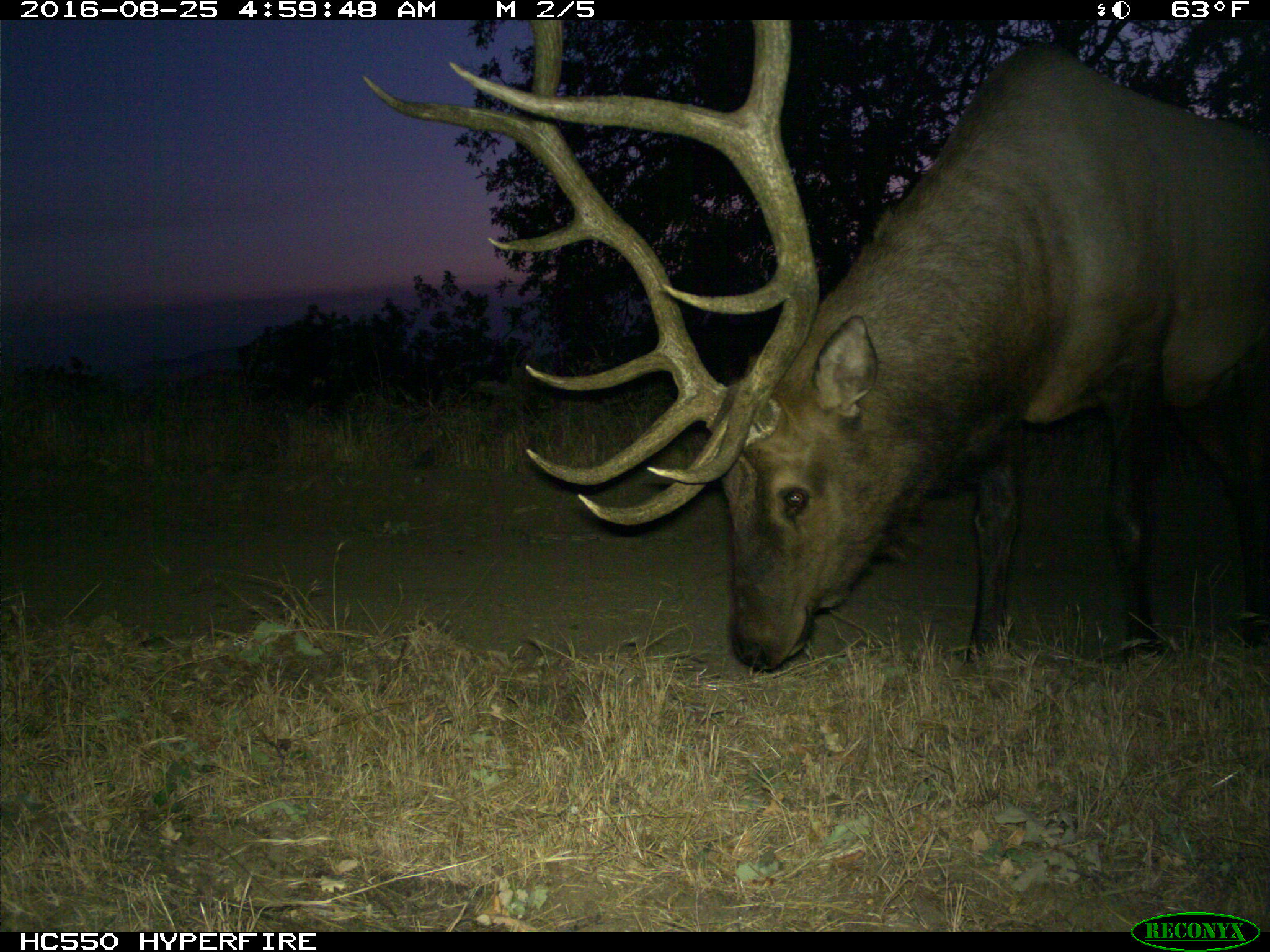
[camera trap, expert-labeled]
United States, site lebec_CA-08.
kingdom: Animalia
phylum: Chordata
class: Mammalia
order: Artiodactyla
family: Cervidae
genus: Cervus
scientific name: Cervus canadensis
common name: elk